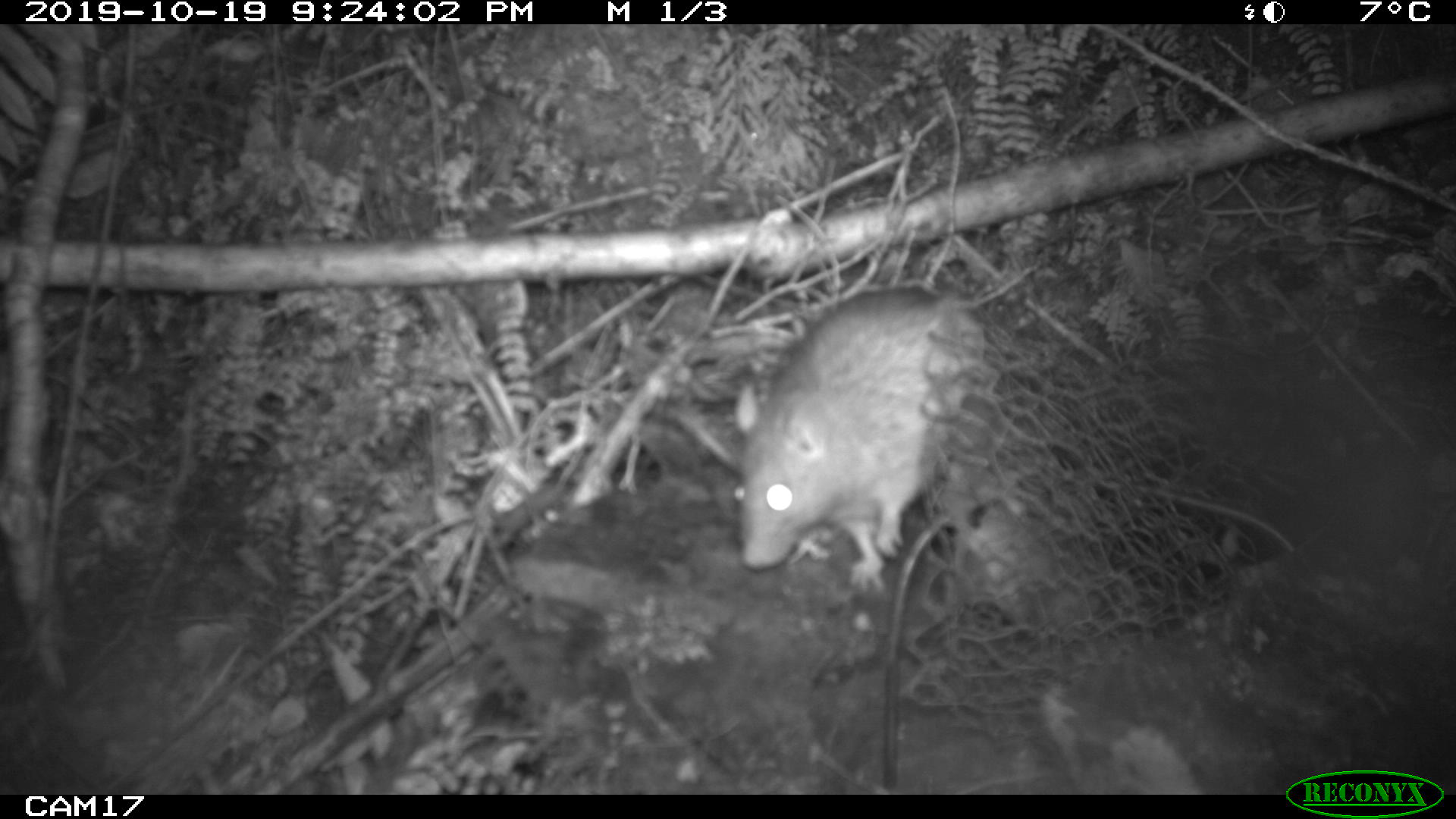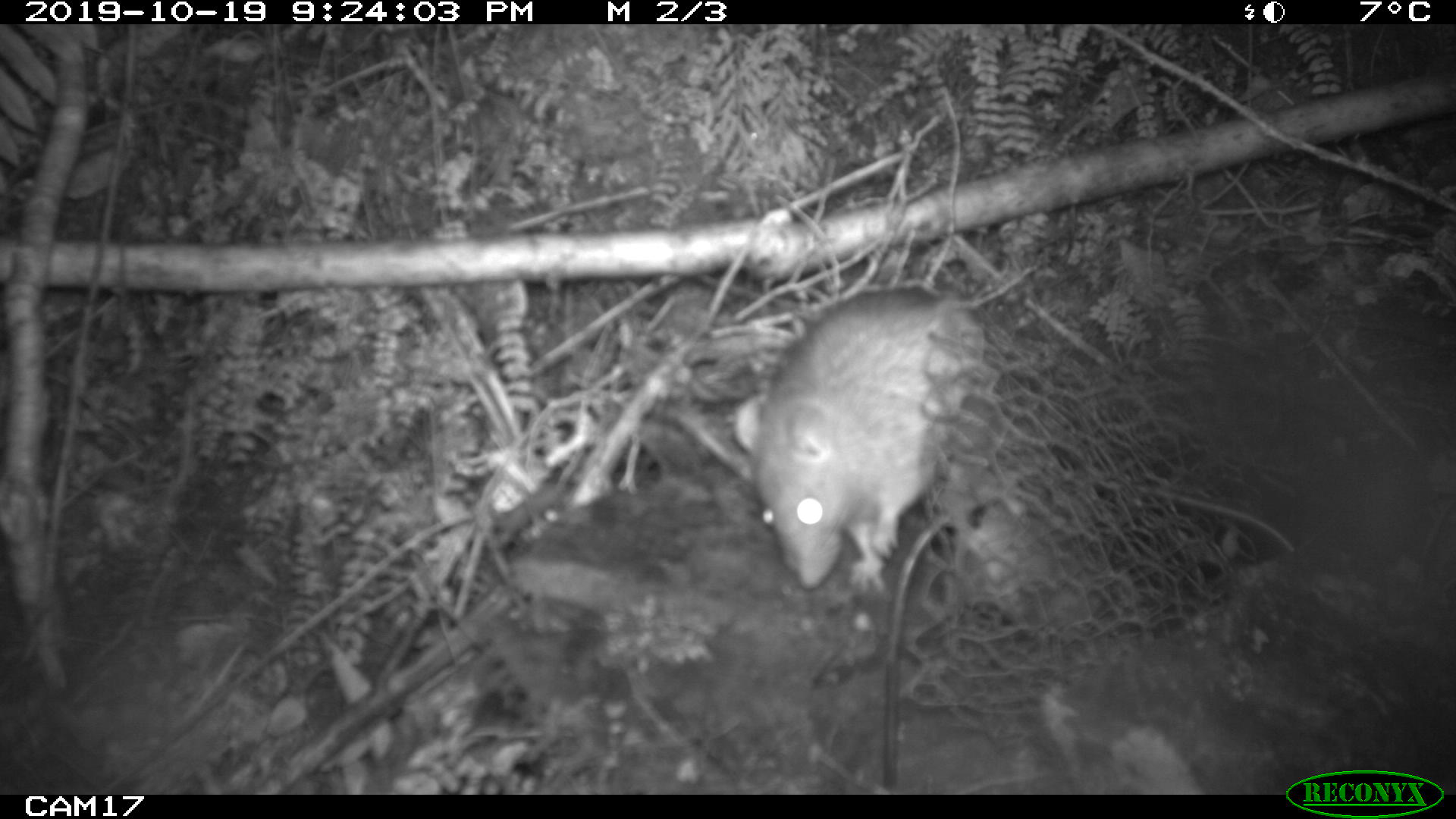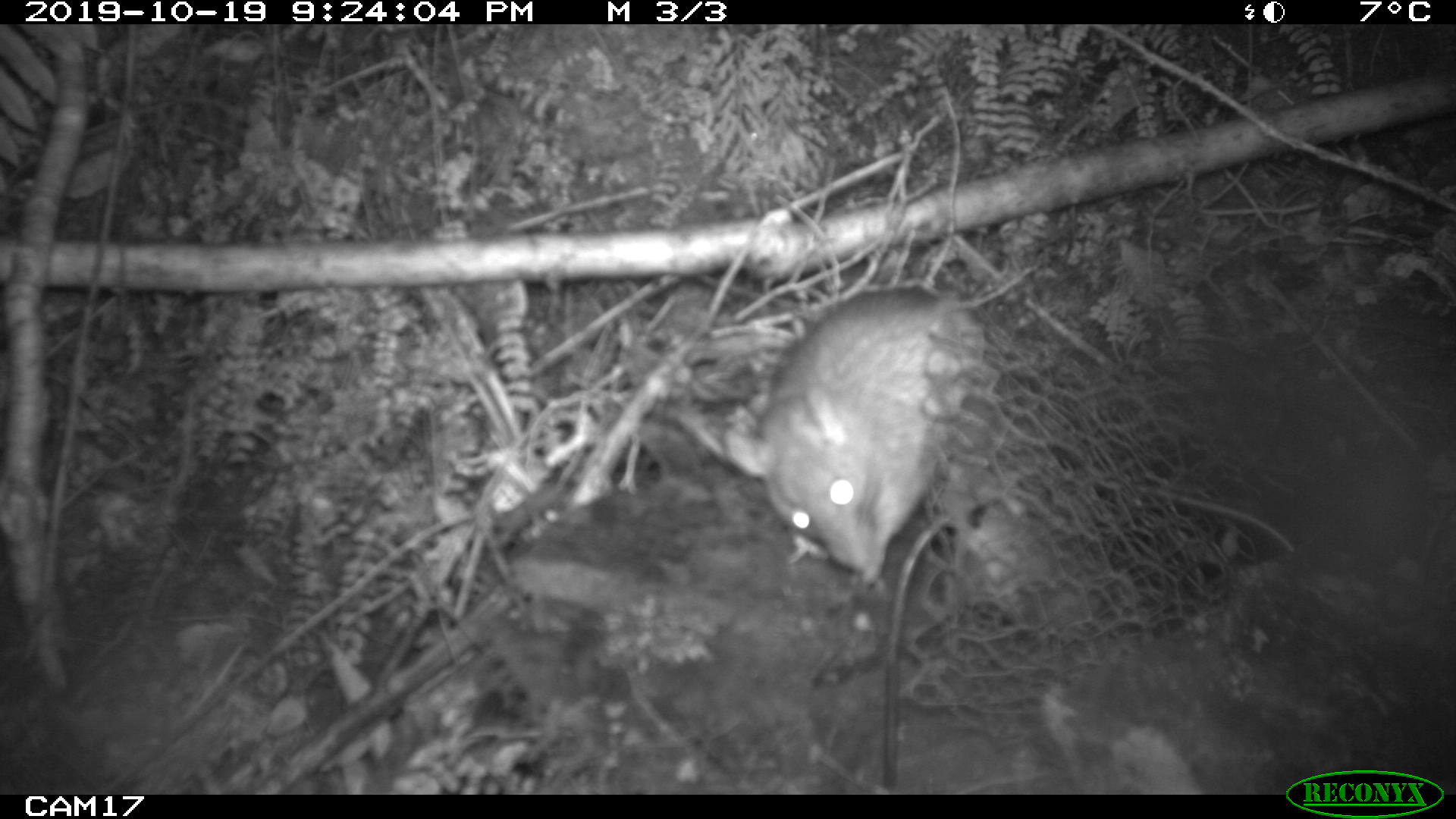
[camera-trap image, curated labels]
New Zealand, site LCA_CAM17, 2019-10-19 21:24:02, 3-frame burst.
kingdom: Animalia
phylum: Chordata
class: Mammalia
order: Rodentia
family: Muridae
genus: Rattus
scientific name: Rattus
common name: rat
Rat (Rattus).